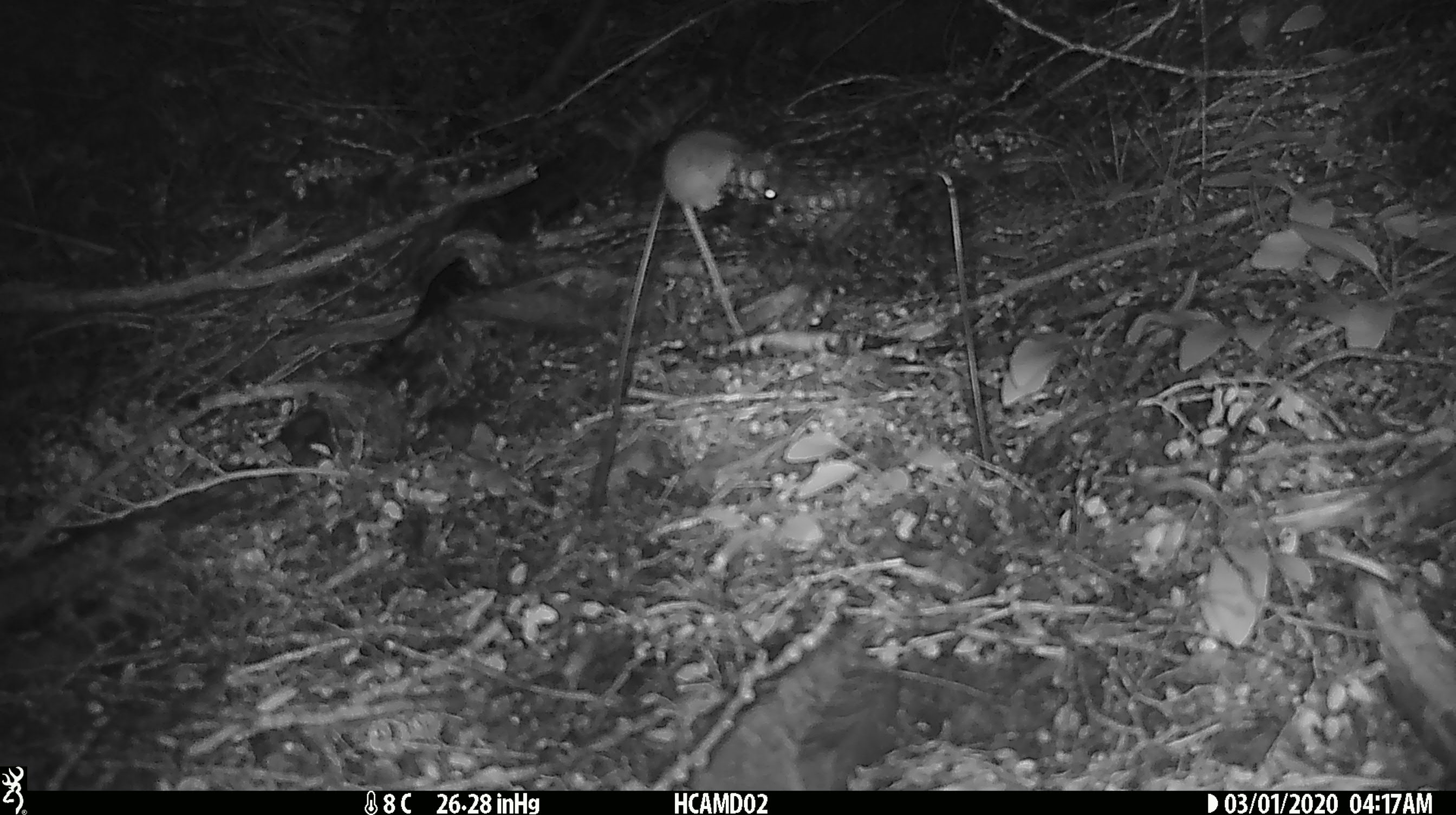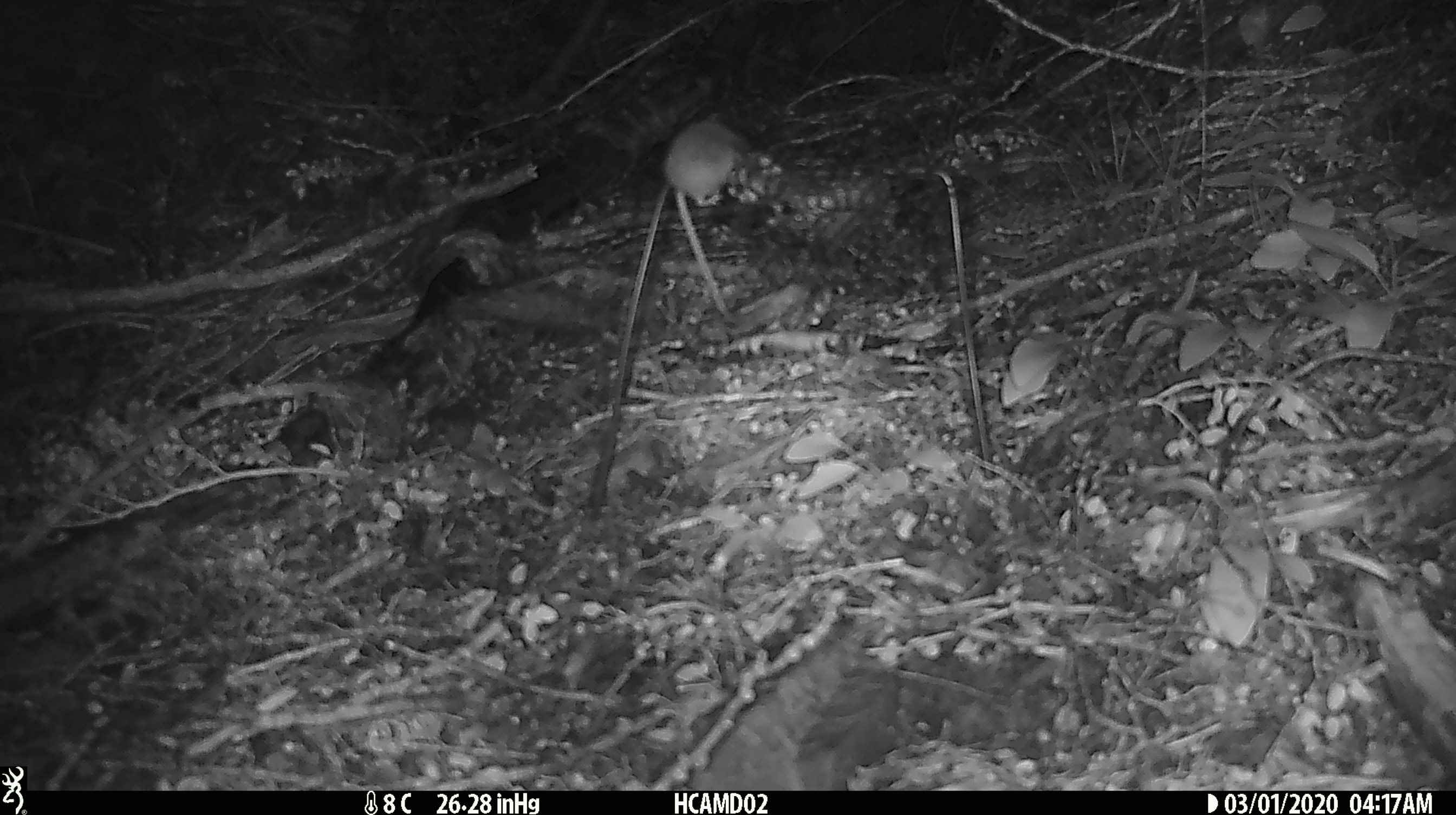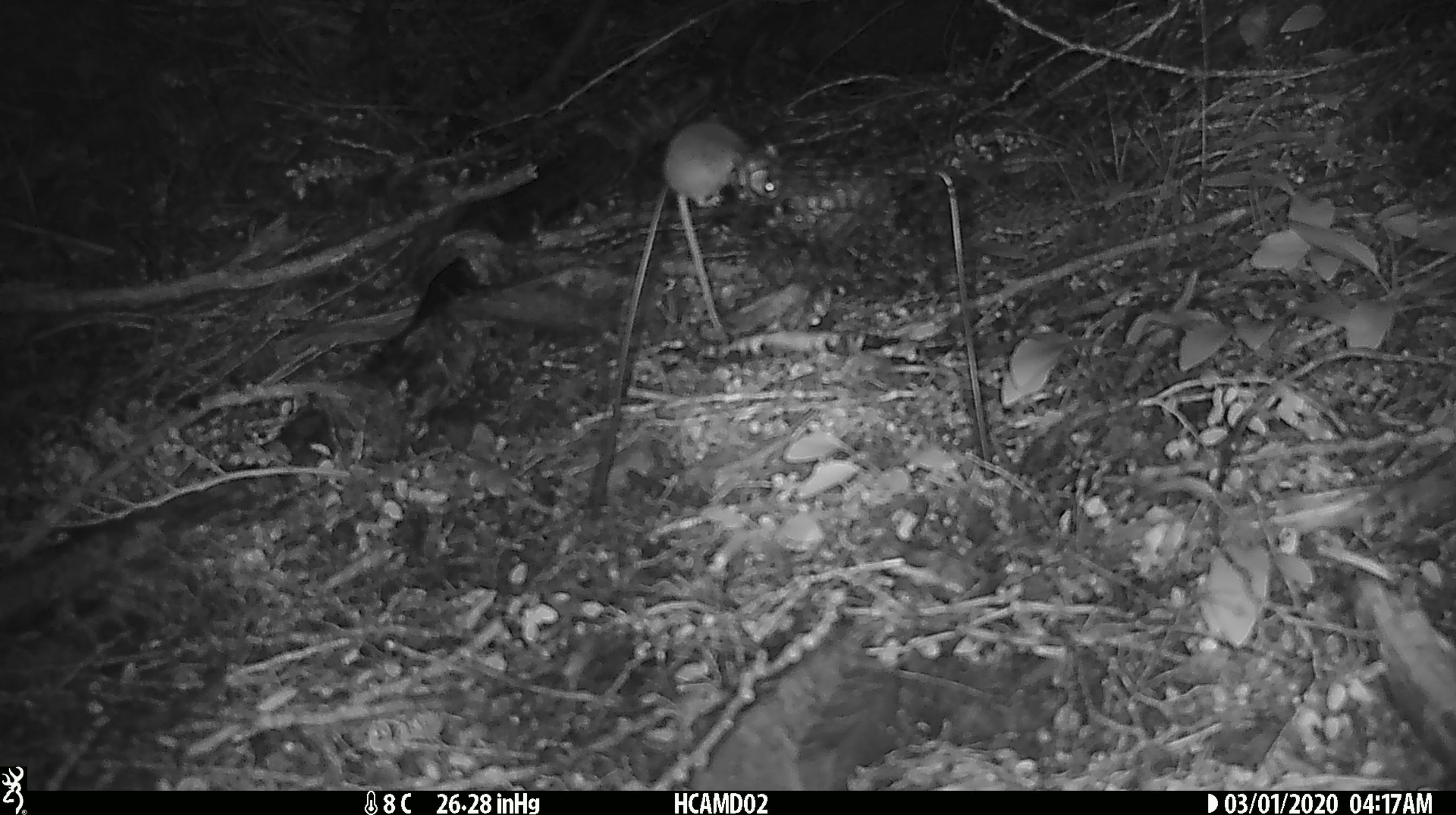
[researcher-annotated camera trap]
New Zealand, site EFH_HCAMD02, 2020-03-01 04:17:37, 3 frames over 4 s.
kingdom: Animalia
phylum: Chordata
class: Mammalia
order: Rodentia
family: Muridae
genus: Mus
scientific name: Mus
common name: mouse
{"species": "mouse (Mus)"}